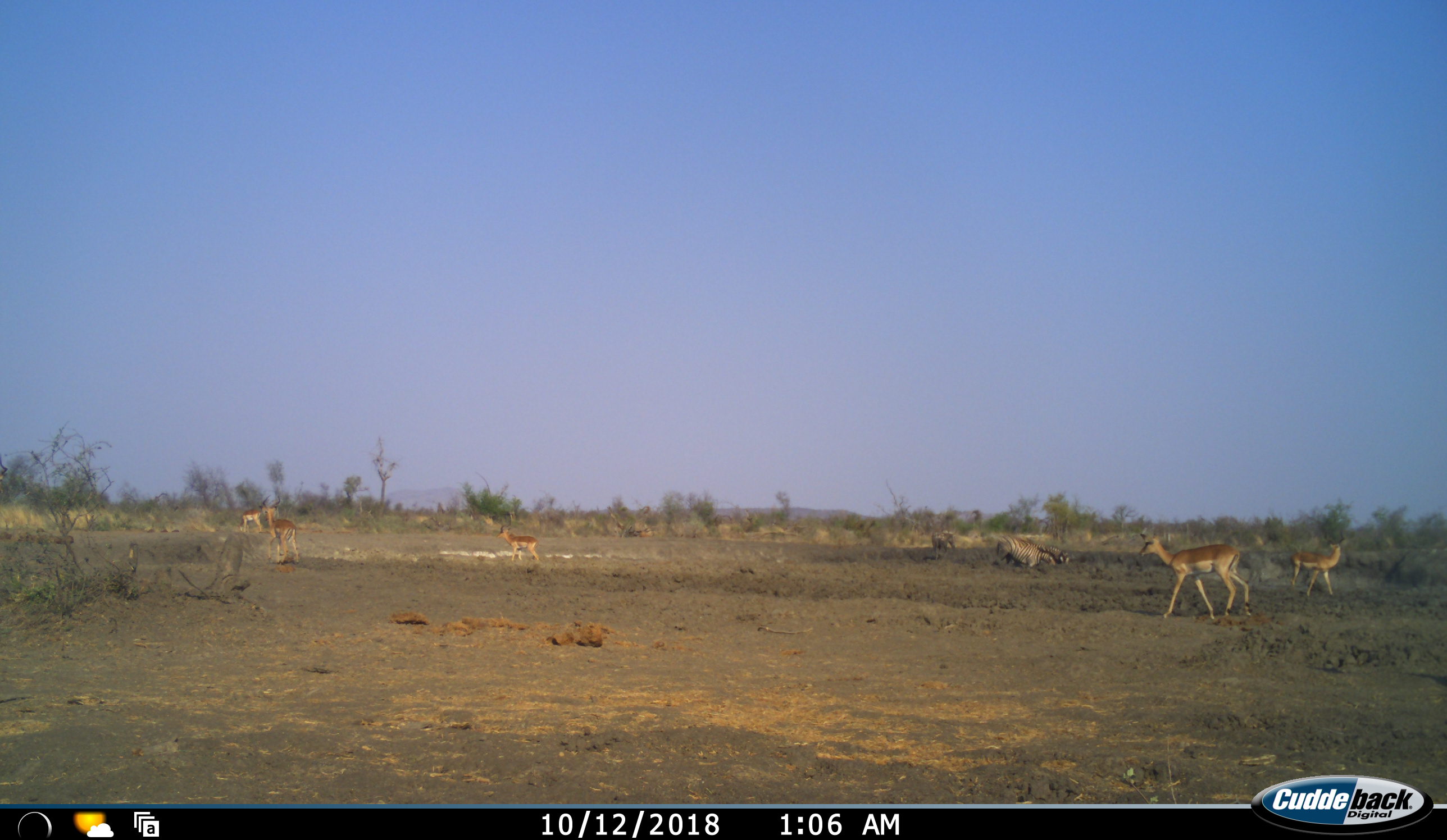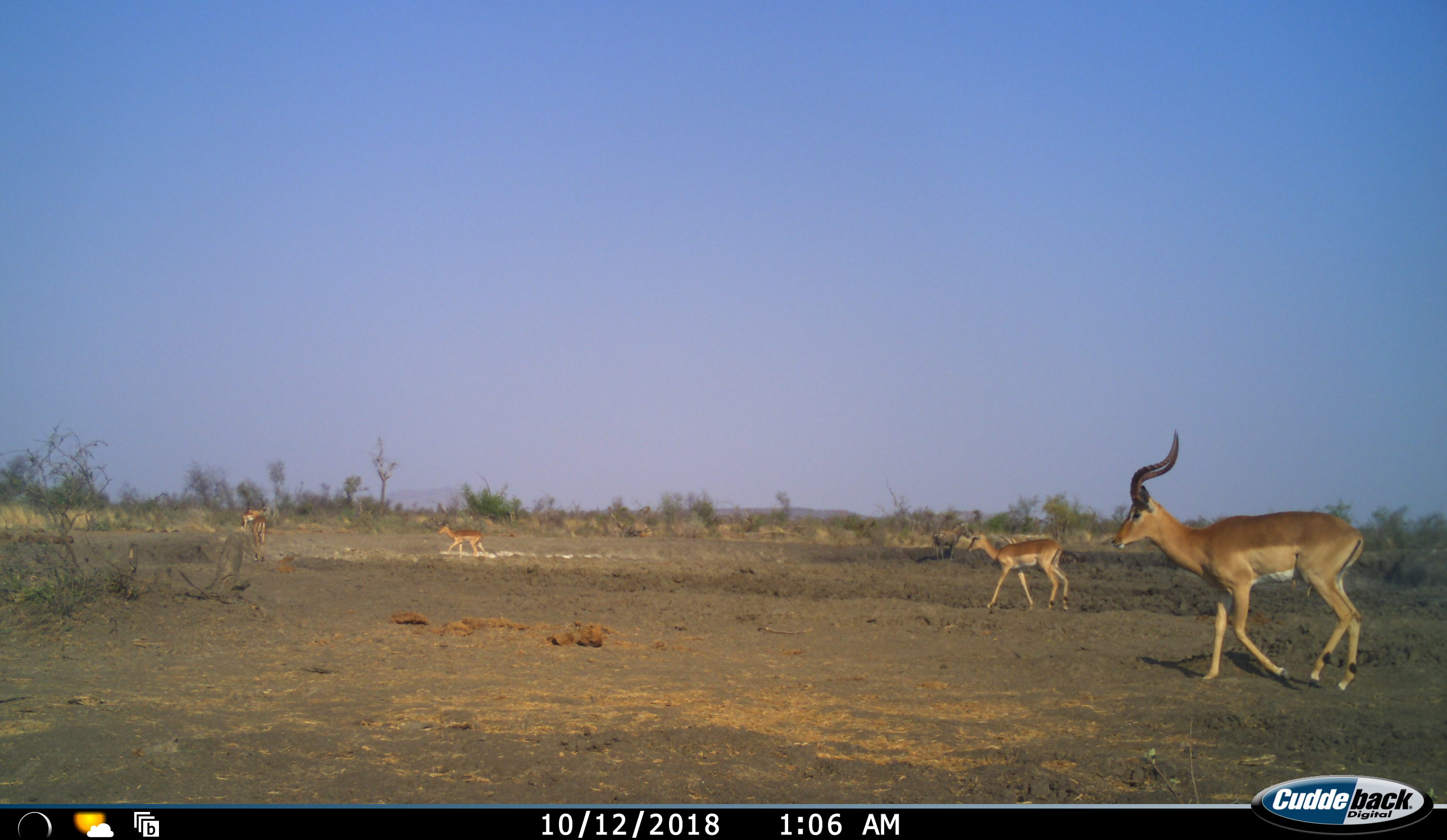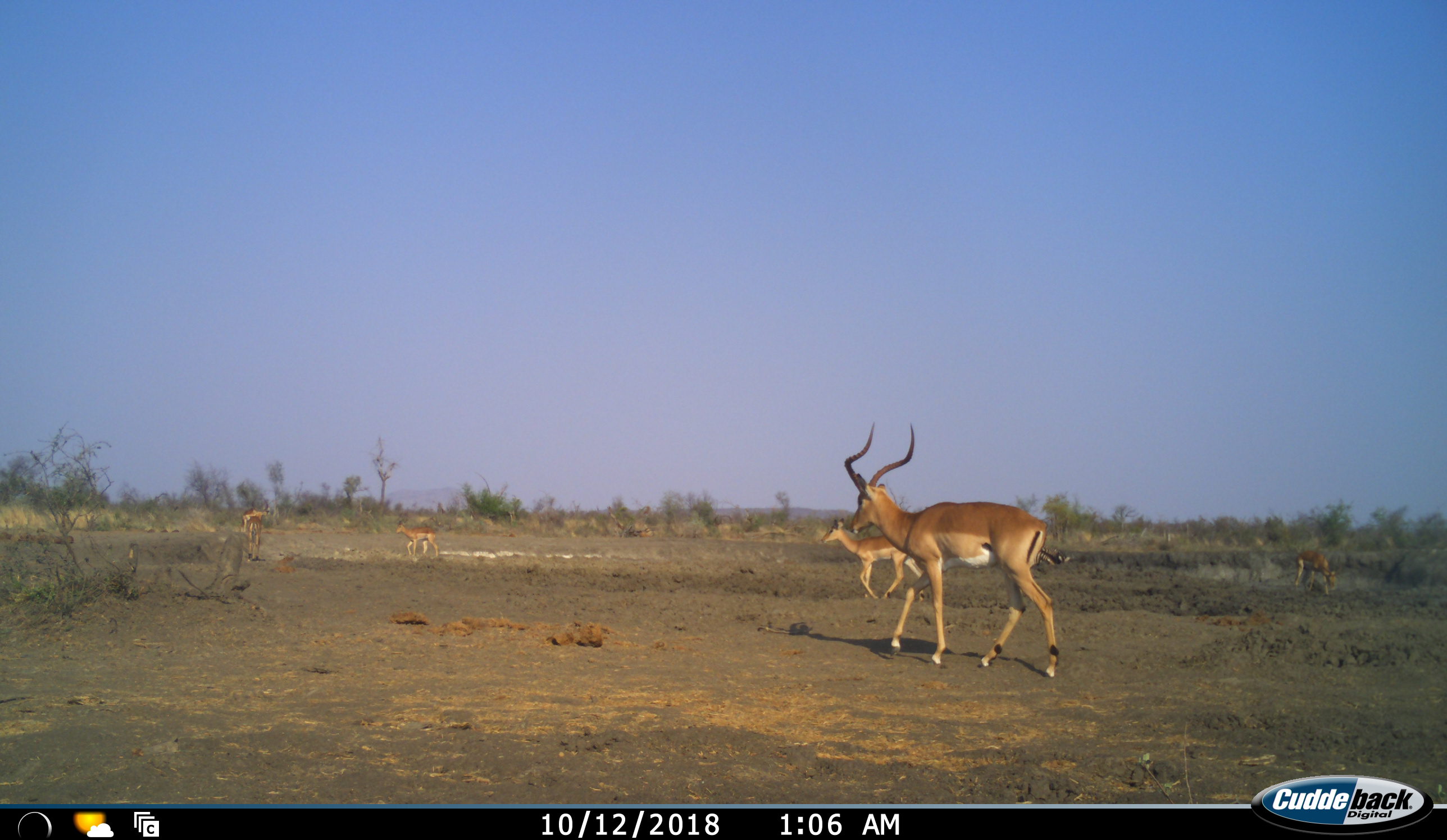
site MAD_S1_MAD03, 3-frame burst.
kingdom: Animalia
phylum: Chordata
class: Mammalia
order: Artiodactyla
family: Bovidae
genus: Aepyceros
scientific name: Aepyceros melampus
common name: impala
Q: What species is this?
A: Impala (Aepyceros melampus).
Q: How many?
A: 6.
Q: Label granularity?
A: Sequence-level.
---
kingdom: Animalia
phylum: Chordata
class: Mammalia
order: Perissodactyla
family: Equidae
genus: Equus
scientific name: Equus quagga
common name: plains zebra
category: zebraplains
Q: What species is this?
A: Zebraplains (plains zebra) (Equus quagga).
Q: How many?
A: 3.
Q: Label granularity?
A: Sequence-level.